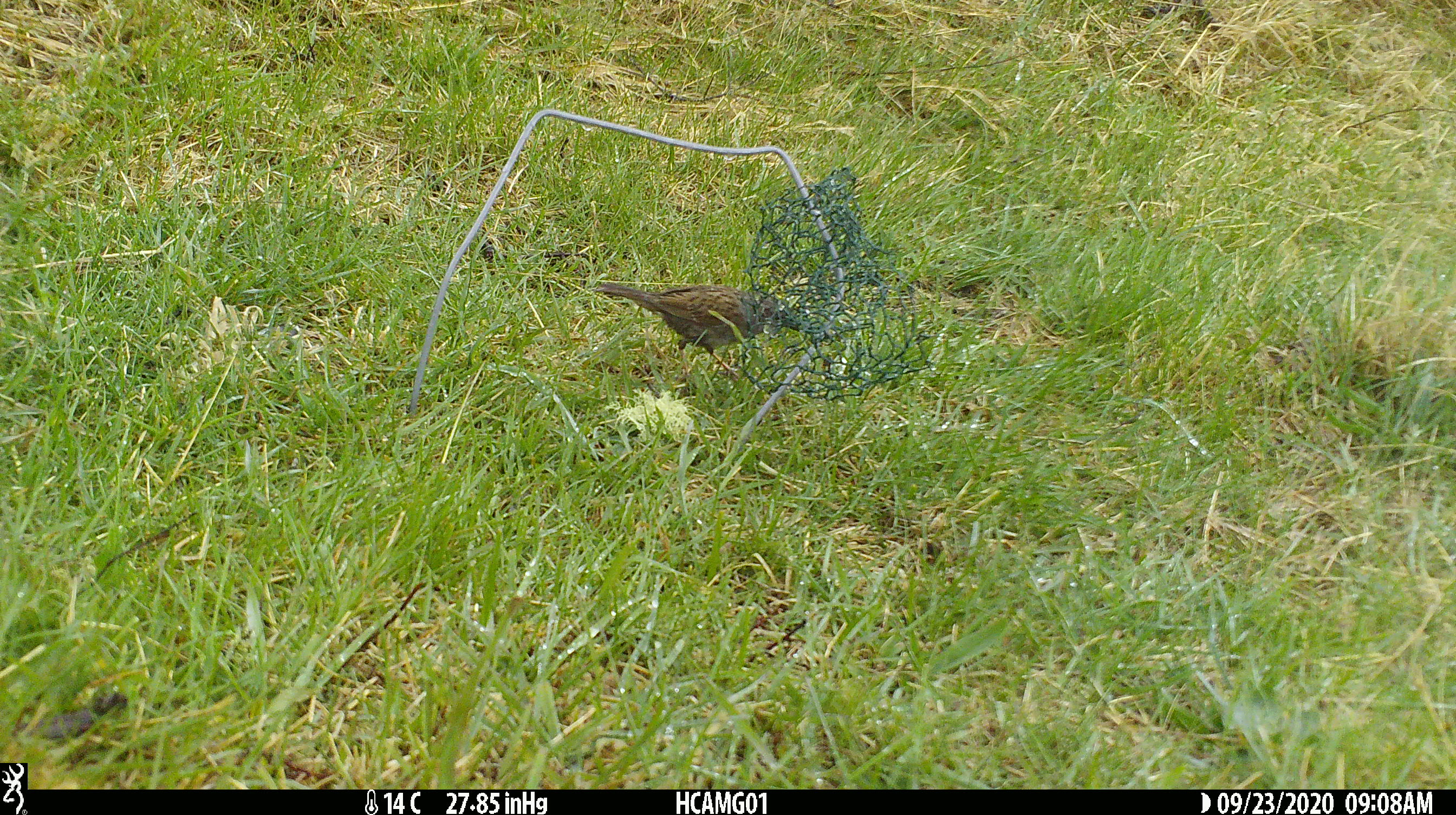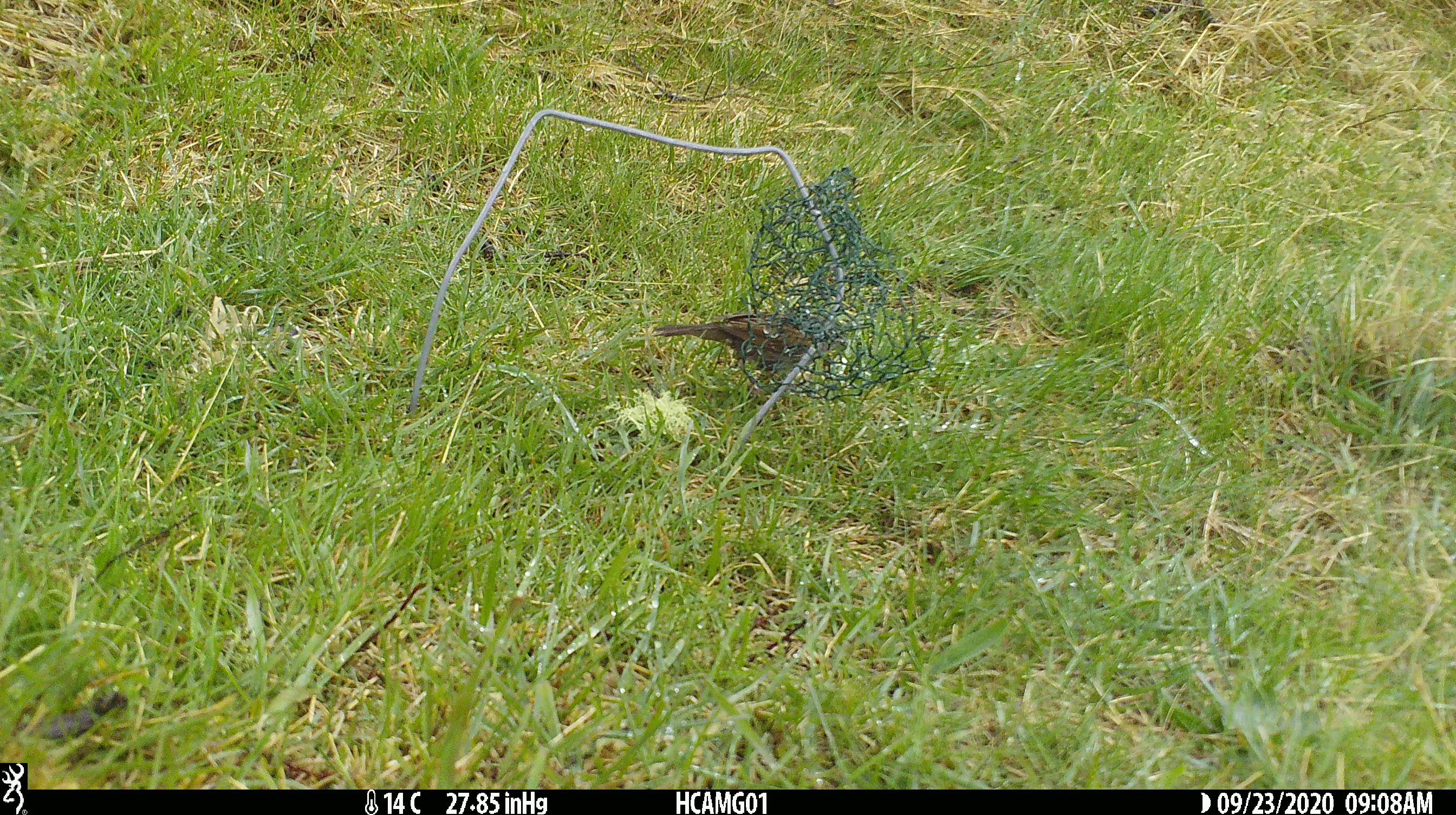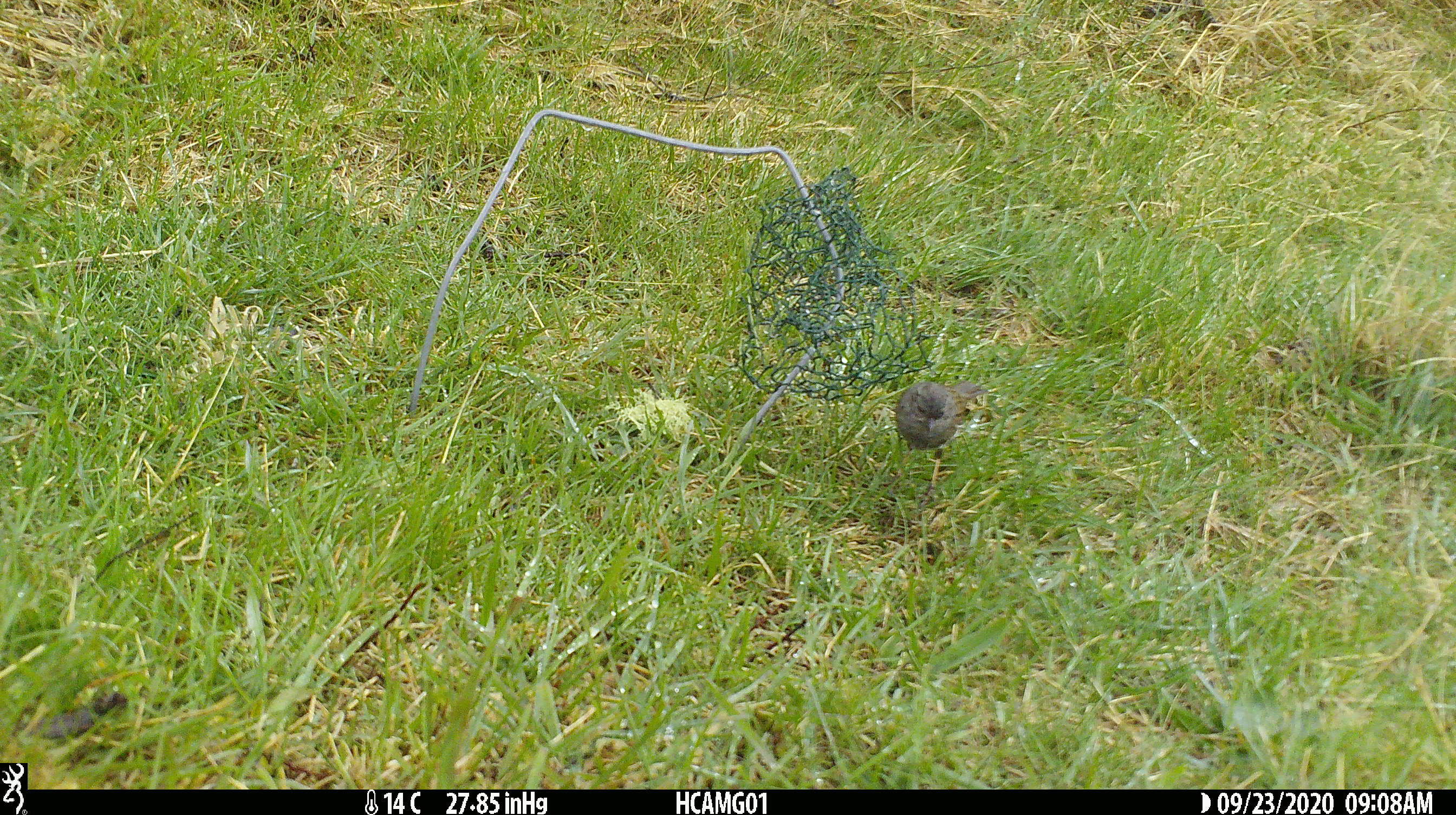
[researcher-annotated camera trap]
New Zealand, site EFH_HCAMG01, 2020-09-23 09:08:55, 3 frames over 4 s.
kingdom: Animalia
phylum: Chordata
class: Aves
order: Passeriformes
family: Prunellidae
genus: Prunella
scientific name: Prunella modularis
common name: dunnock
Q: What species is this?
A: Dunnock (Prunella modularis).